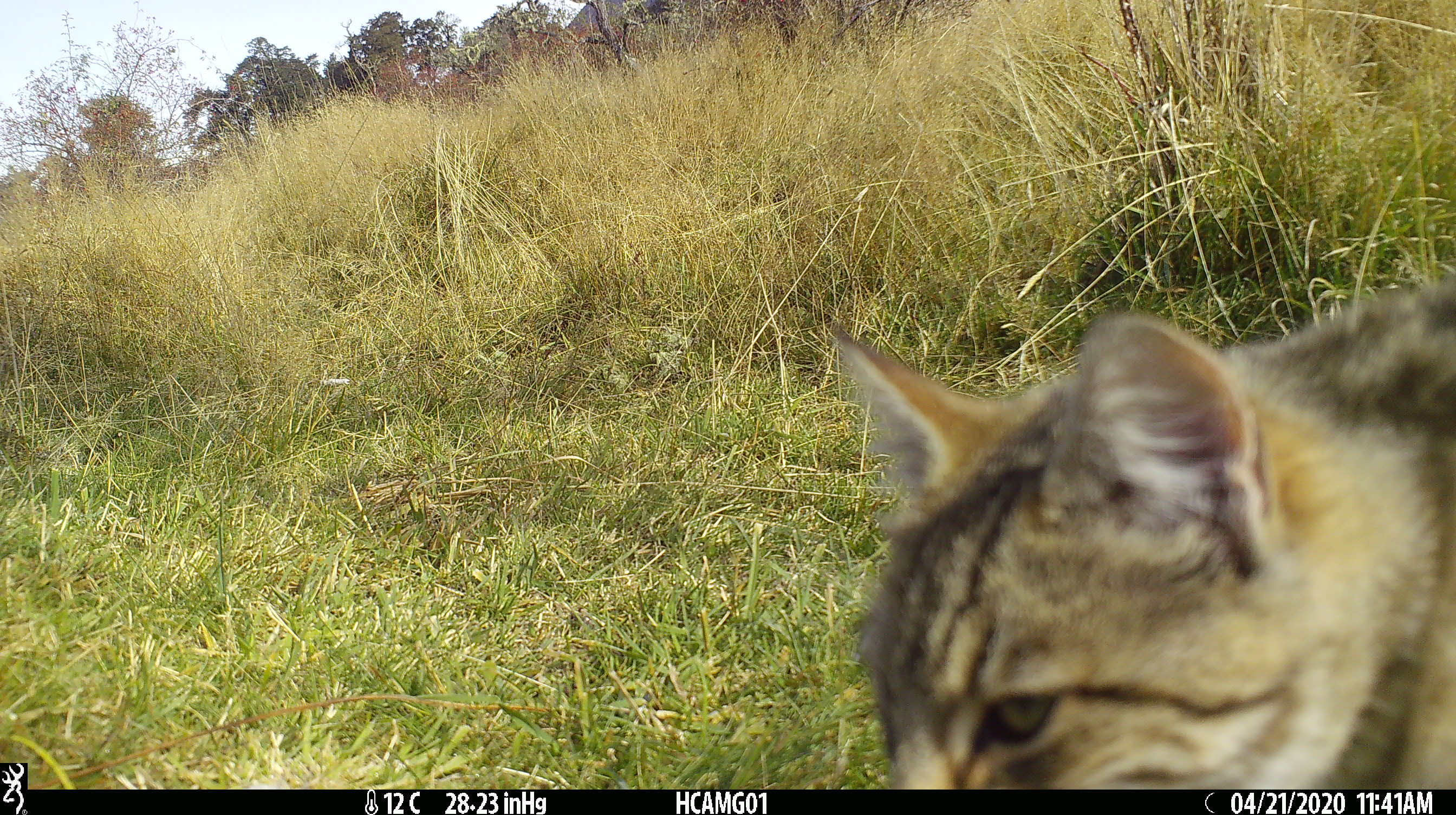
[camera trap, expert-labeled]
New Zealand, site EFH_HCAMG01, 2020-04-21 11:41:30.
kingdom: Animalia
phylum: Chordata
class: Mammalia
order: Carnivora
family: Felidae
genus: Felis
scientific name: Felis catus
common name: domestic cat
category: cat